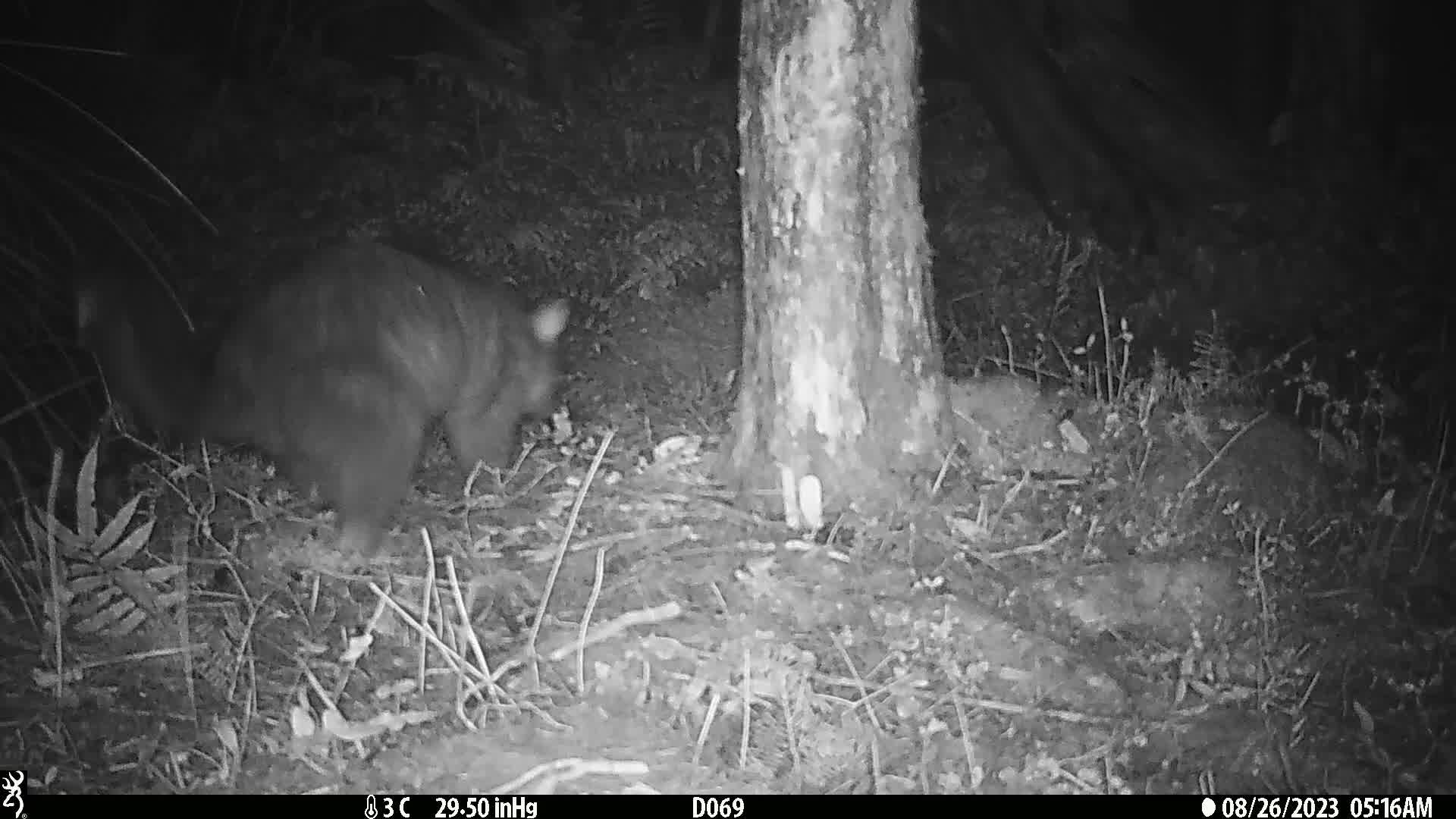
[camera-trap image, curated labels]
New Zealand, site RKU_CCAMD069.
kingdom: Animalia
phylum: Chordata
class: Mammalia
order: Diprotodontia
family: Phalangeridae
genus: Trichosurus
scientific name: Trichosurus vulpecula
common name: common brushtail possum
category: possum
Possum (common brushtail possum) (Trichosurus vulpecula).